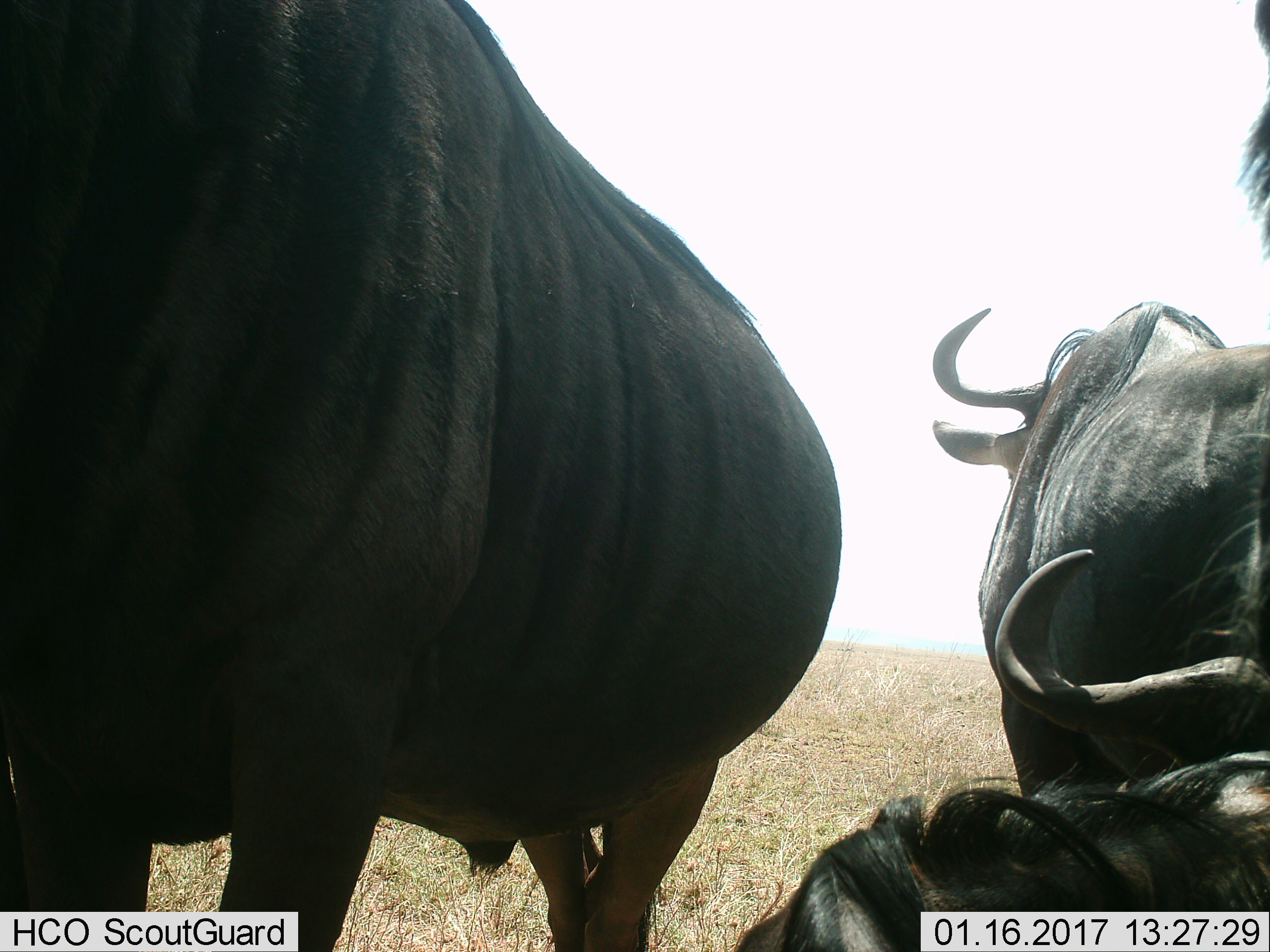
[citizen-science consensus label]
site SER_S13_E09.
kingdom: Animalia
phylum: Chordata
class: Mammalia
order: Artiodactyla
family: Bovidae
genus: Connochaetes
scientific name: Connochaetes taurinus taurinus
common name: blue wildebeest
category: wildebeestblue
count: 4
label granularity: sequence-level